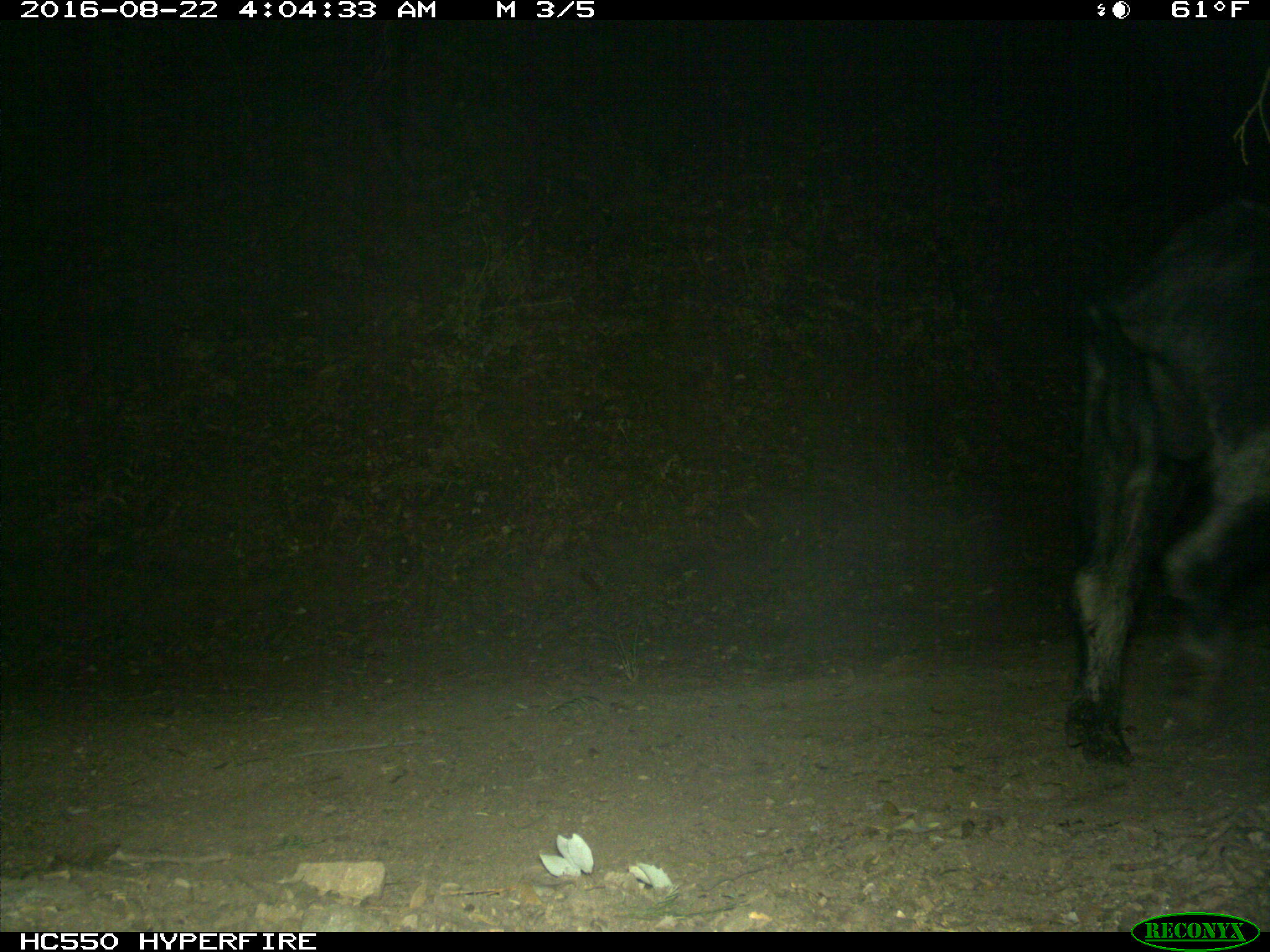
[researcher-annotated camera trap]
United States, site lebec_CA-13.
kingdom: Animalia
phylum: Chordata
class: Mammalia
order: Artiodactyla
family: Suidae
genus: Sus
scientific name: Sus scrofa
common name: wild boar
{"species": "Sus scrofa (wild boar)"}